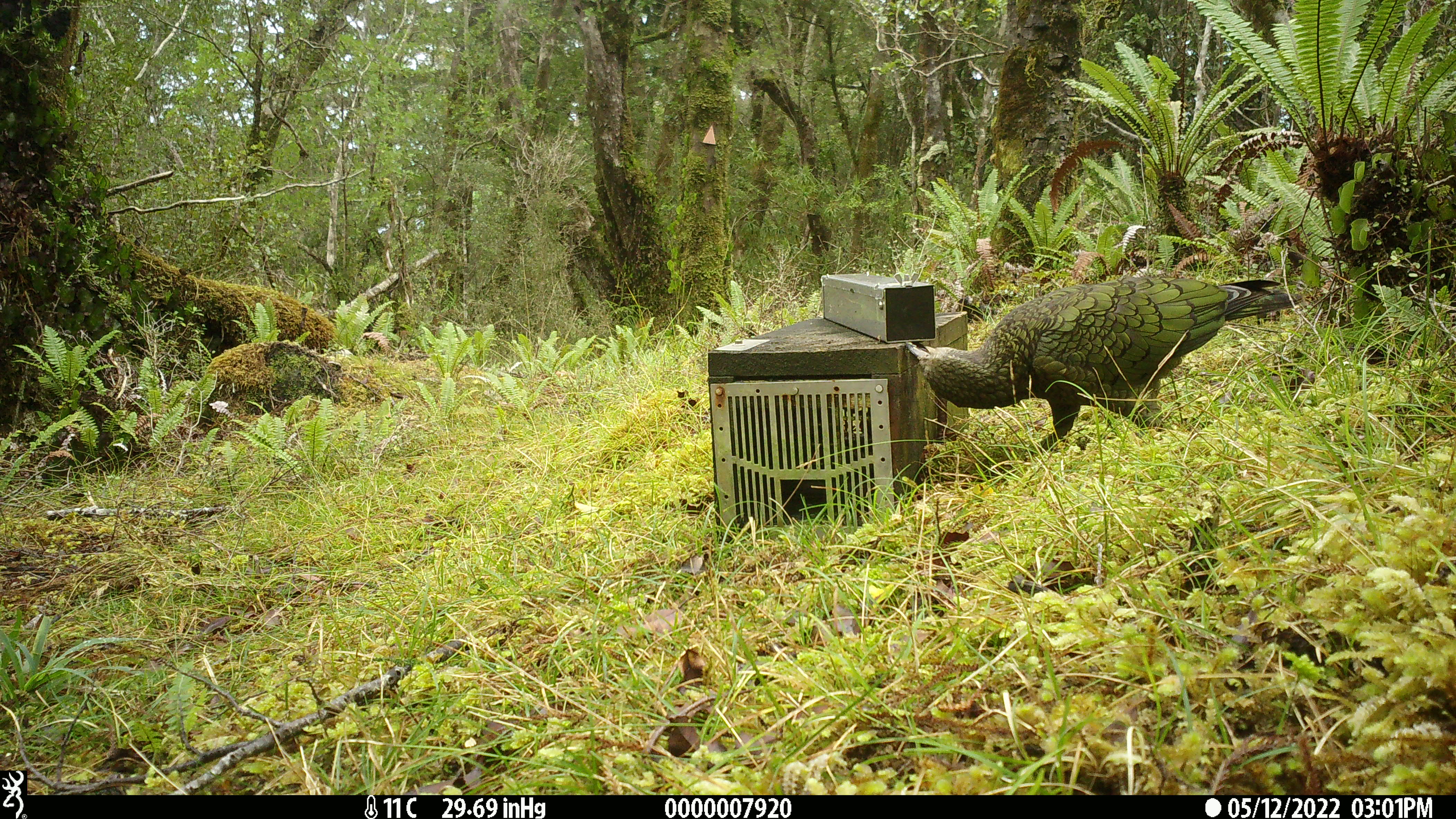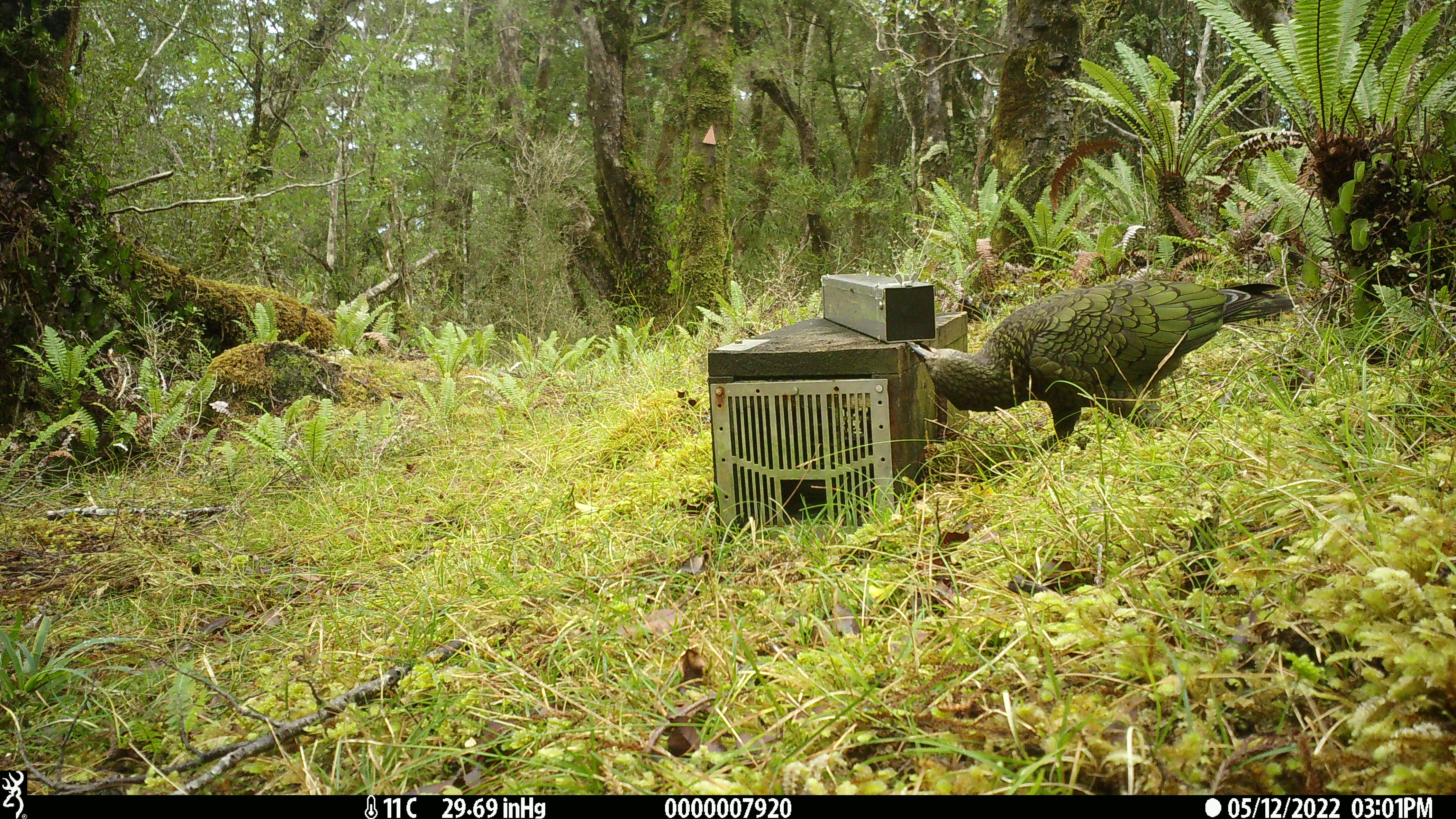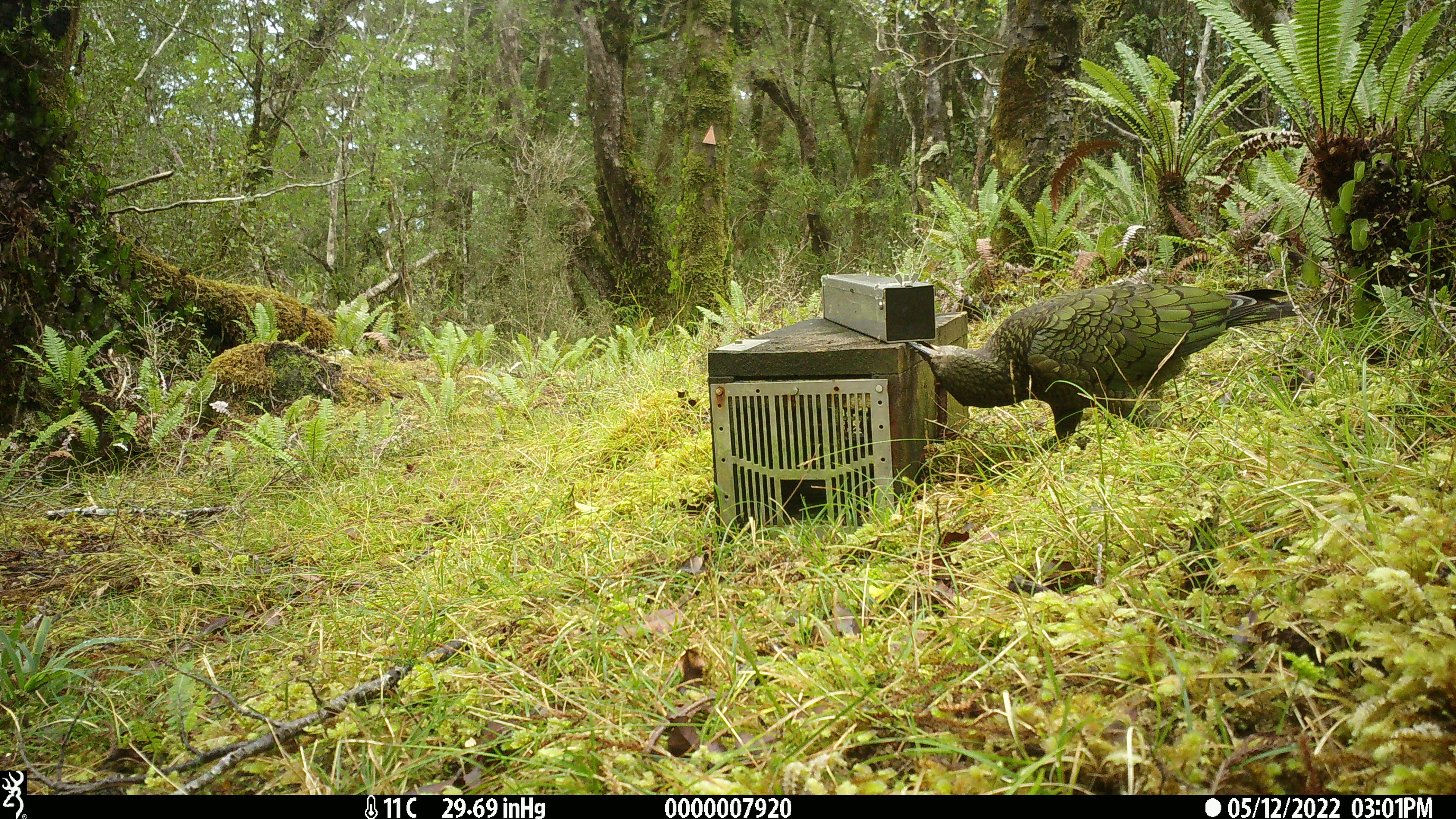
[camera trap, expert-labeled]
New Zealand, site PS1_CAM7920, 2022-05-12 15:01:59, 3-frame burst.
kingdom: Animalia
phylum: Chordata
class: Aves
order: Psittaciformes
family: Strigopidae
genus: Nestor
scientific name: Nestor notabilis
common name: kea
Kea (Nestor notabilis).